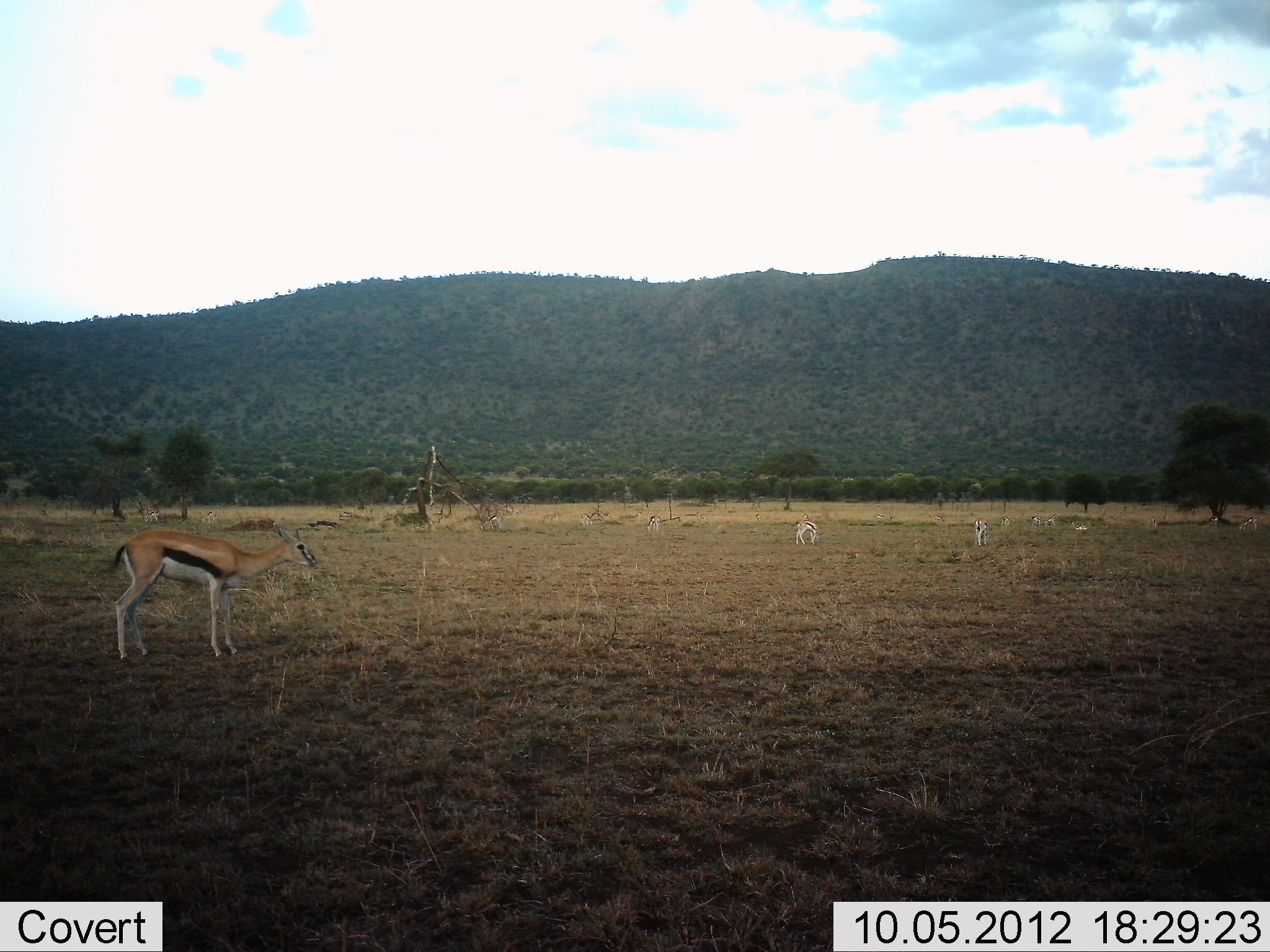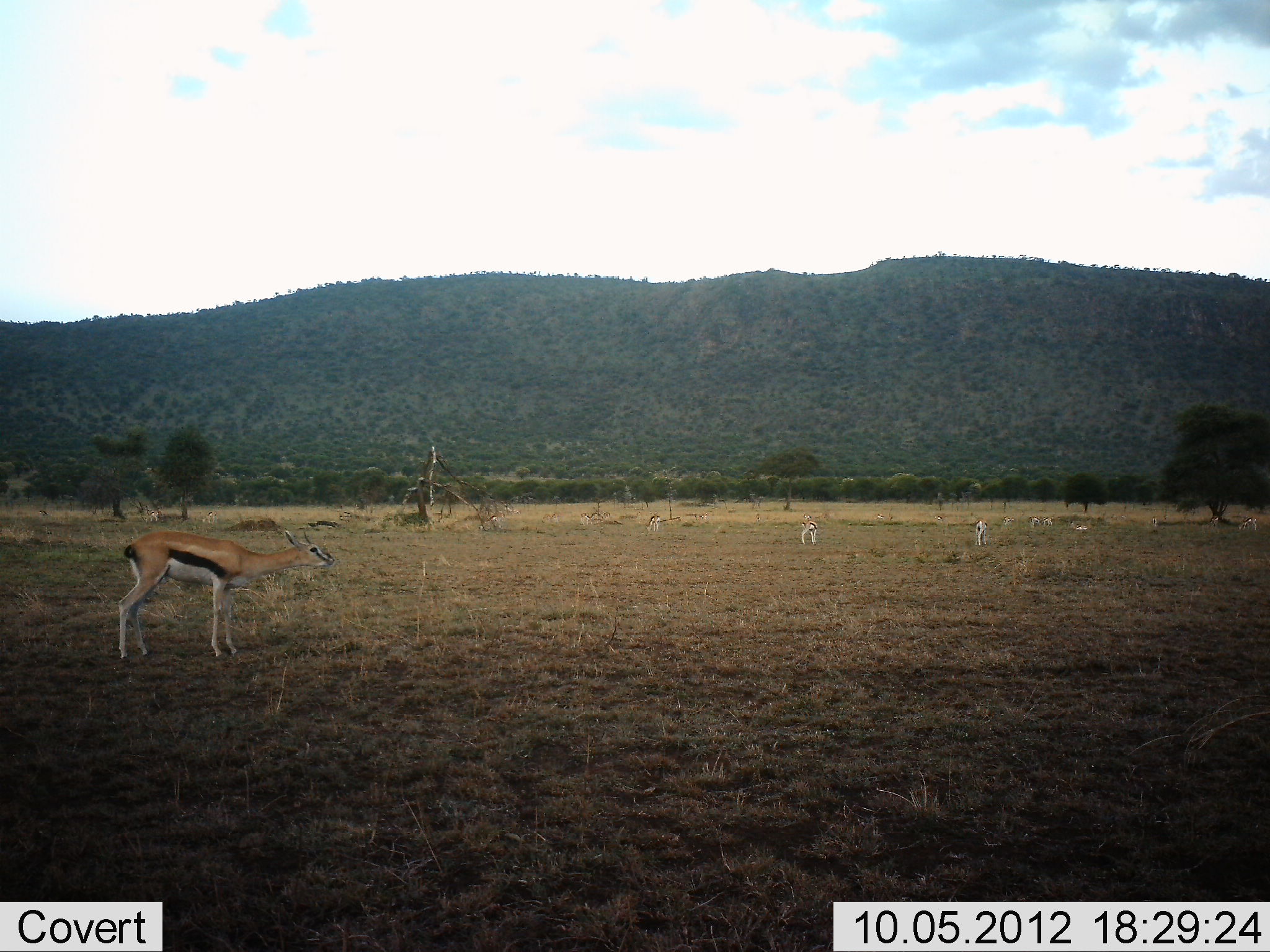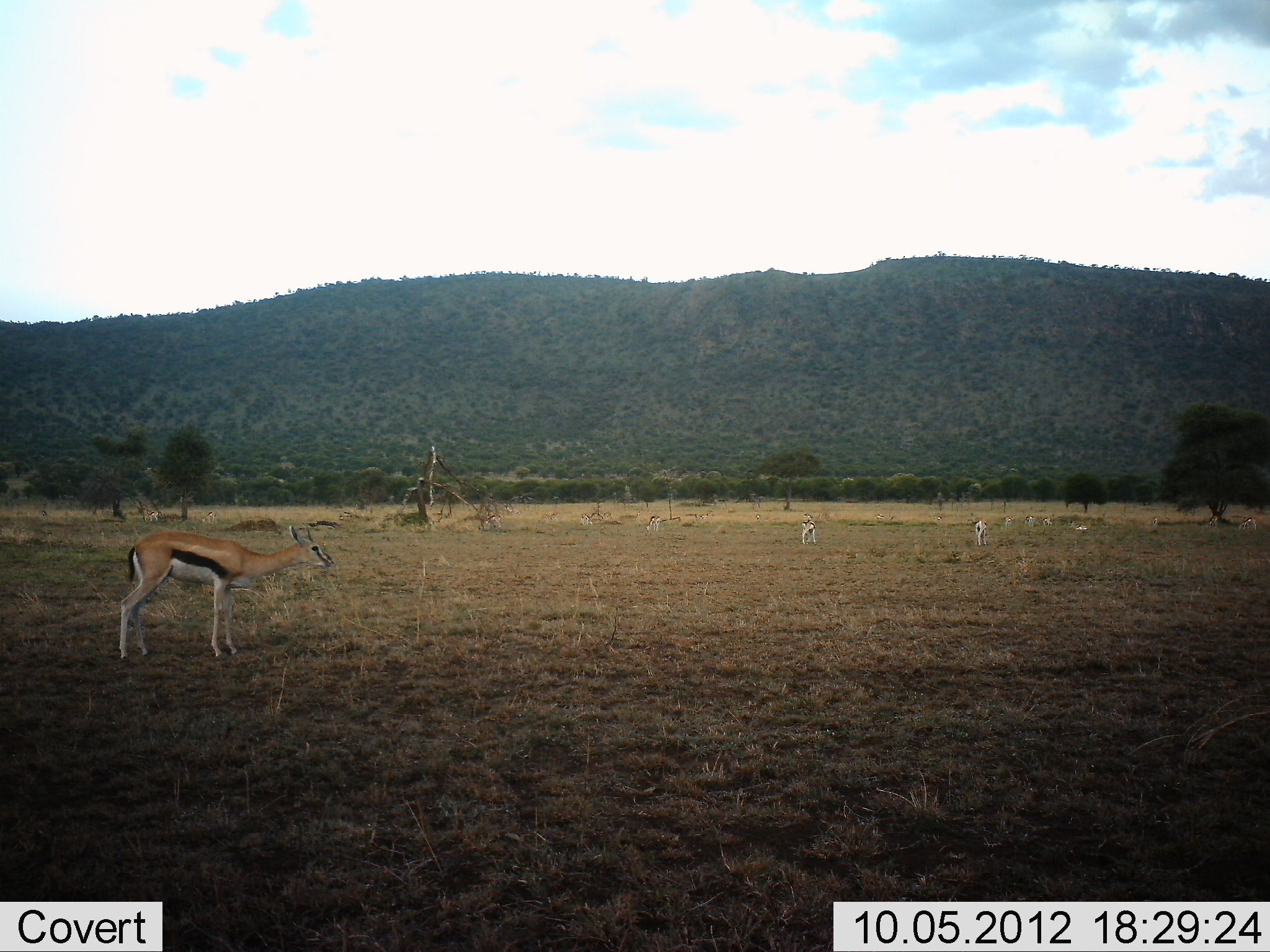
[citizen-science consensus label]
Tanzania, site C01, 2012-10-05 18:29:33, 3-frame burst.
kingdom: Animalia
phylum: Chordata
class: Mammalia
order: Artiodactyla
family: Bovidae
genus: Eudorcas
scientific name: Eudorcas thomsonii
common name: thomson's gazelle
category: gazellethomsons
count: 7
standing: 70%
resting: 0%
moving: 10%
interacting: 0%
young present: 0%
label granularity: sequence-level